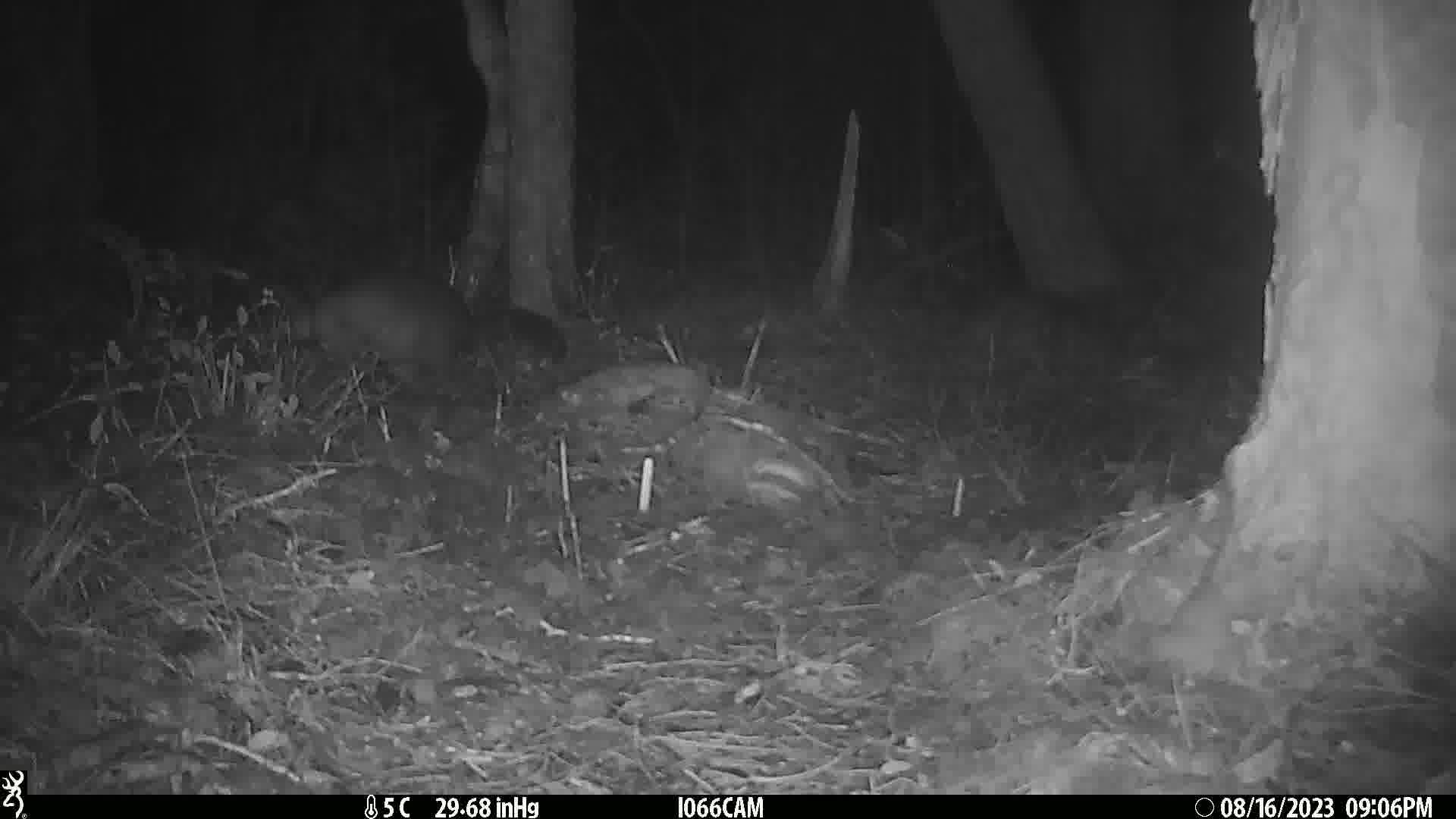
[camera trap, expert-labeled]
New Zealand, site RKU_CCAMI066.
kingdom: Animalia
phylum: Chordata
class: Mammalia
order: Diprotodontia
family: Phalangeridae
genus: Trichosurus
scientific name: Trichosurus vulpecula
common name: common brushtail possum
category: possum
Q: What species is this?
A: Possum (common brushtail possum) (Trichosurus vulpecula).